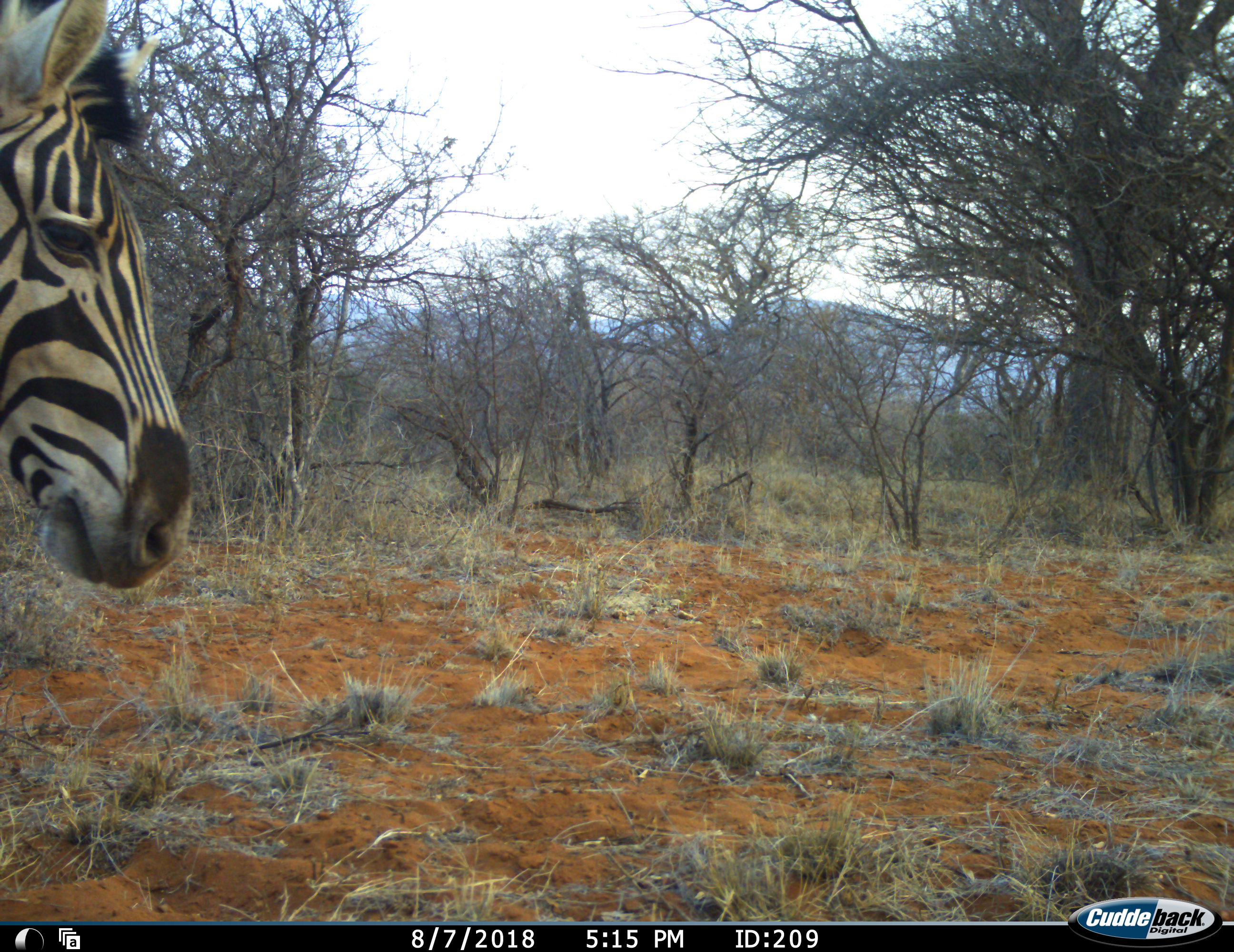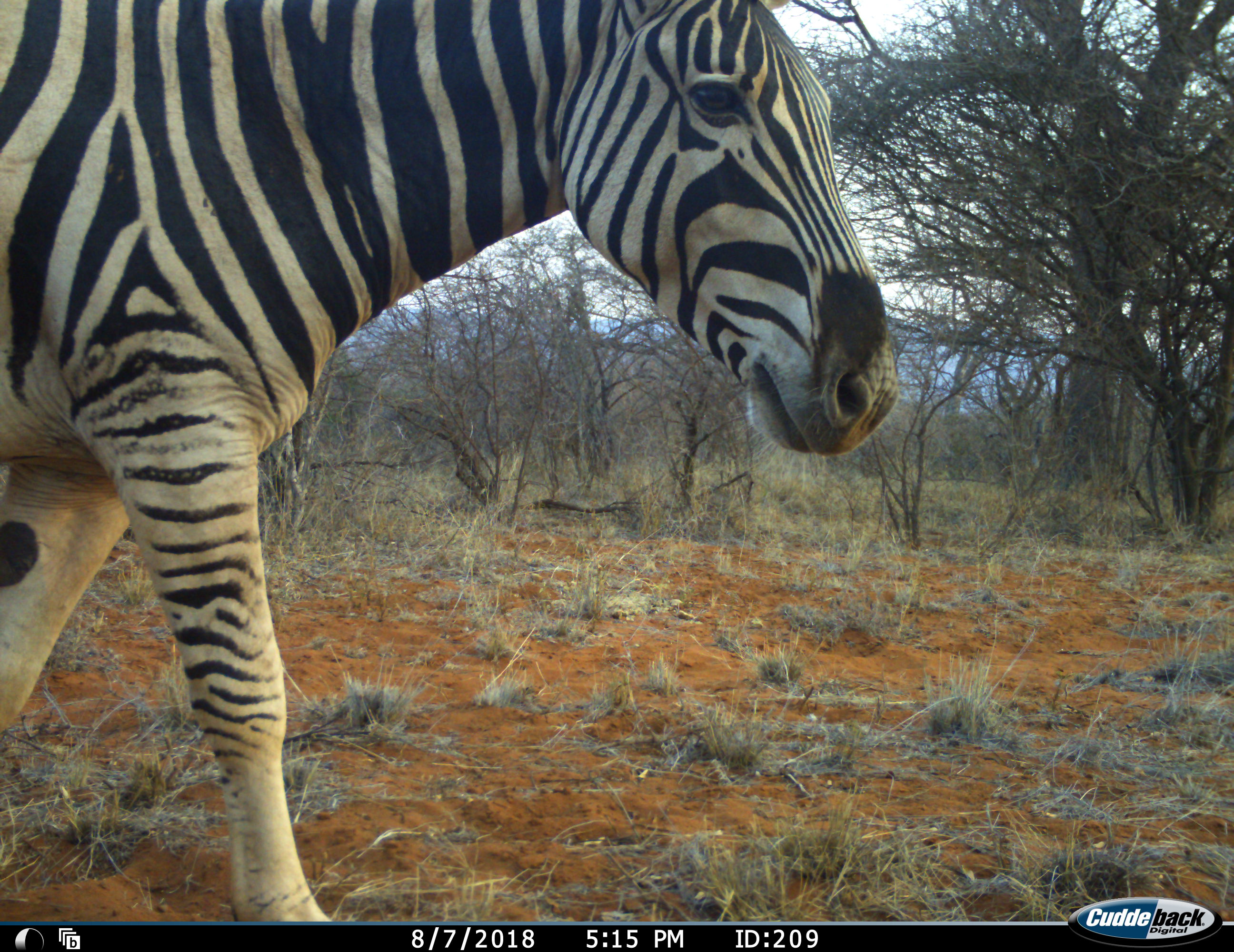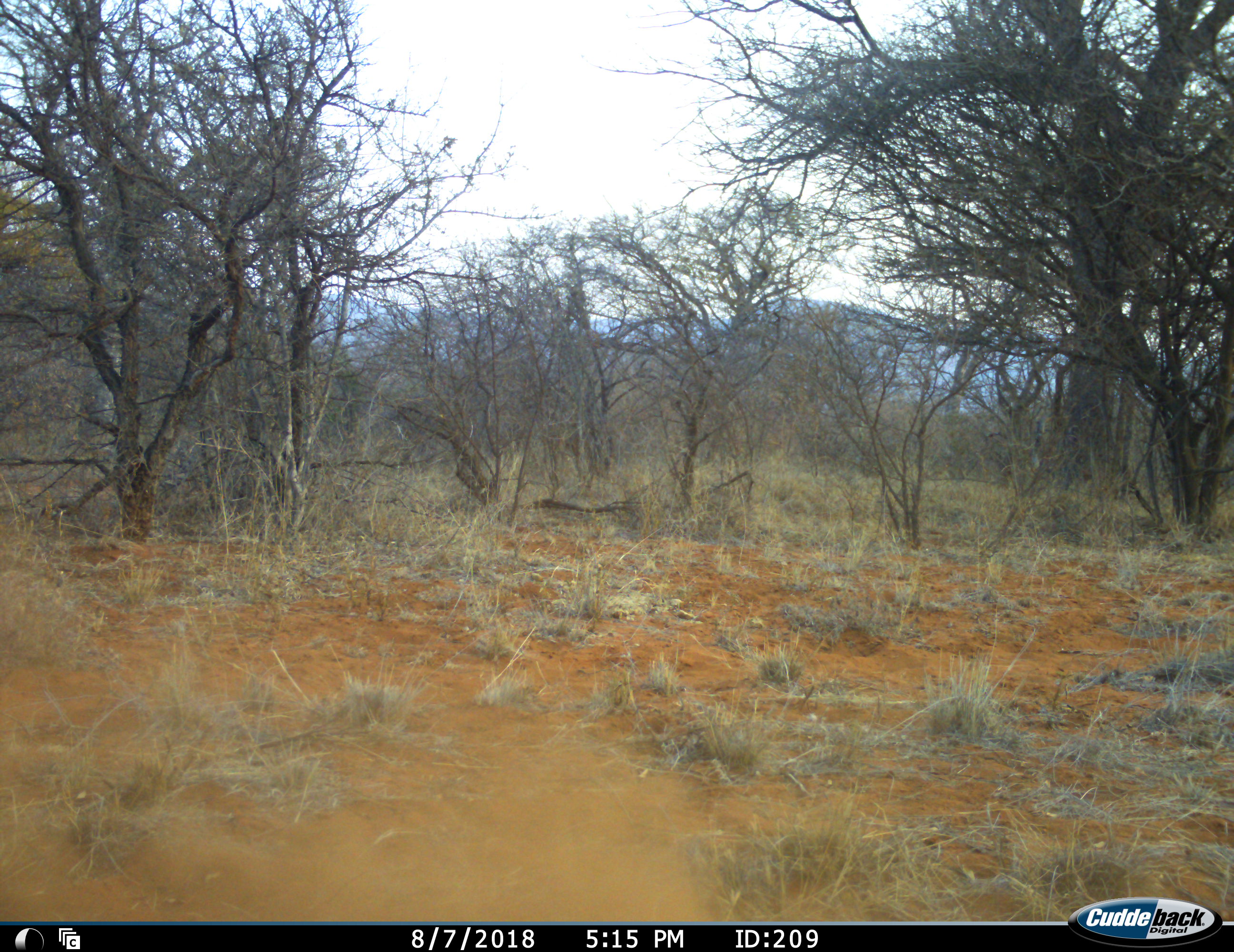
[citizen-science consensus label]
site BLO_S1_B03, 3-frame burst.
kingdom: Animalia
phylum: Chordata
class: Mammalia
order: Perissodactyla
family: Equidae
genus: Equus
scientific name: Equus quagga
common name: plains zebra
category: zebraplains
Zebraplains (plains zebra) (Equus quagga), count 1. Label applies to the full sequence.